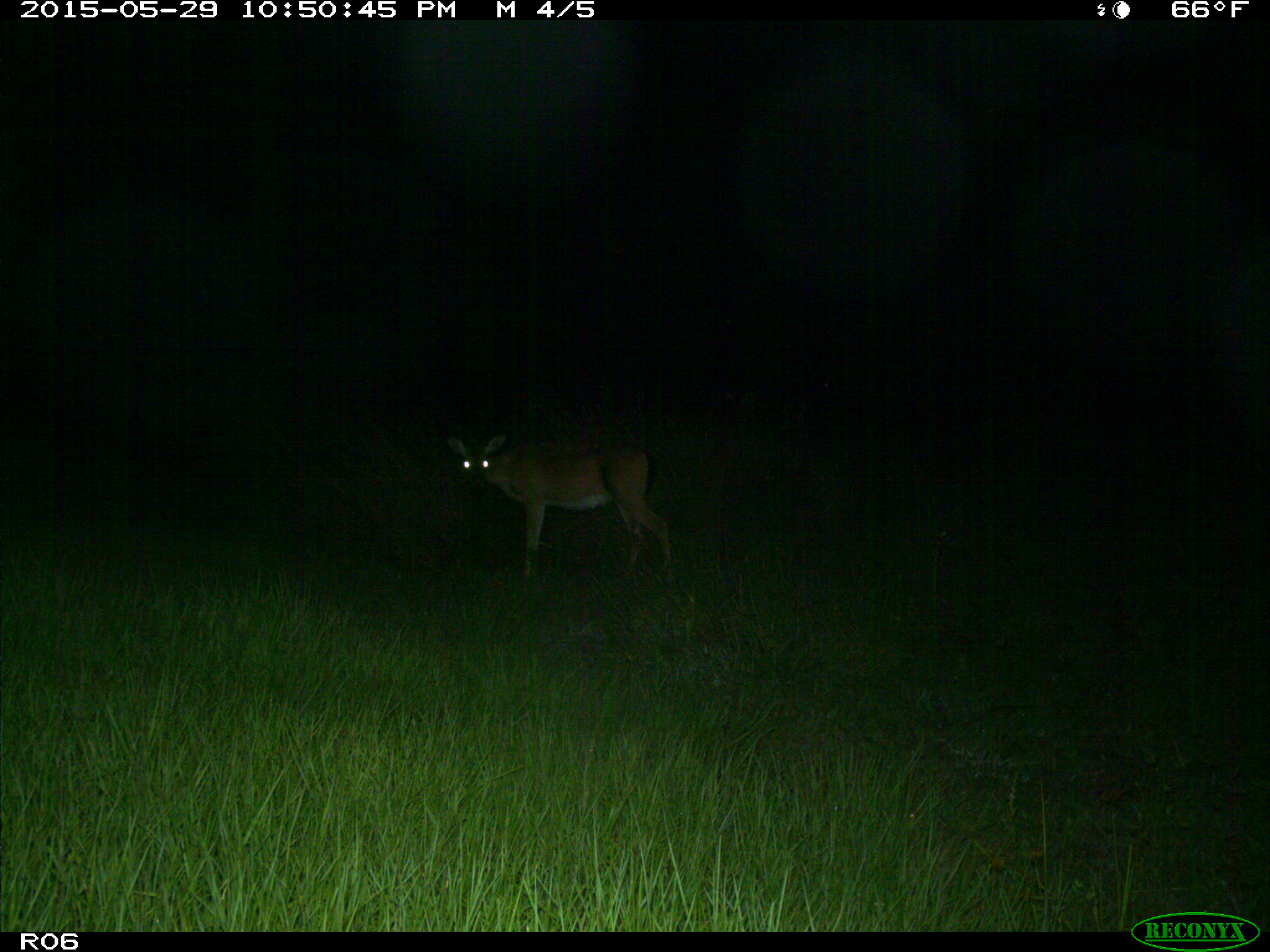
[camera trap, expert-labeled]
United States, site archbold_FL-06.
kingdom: Animalia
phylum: Chordata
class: Mammalia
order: Artiodactyla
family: Cervidae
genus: Odocoileus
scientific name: Odocoileus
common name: deer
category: unidentified deer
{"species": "unidentified deer (deer) (Odocoileus)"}